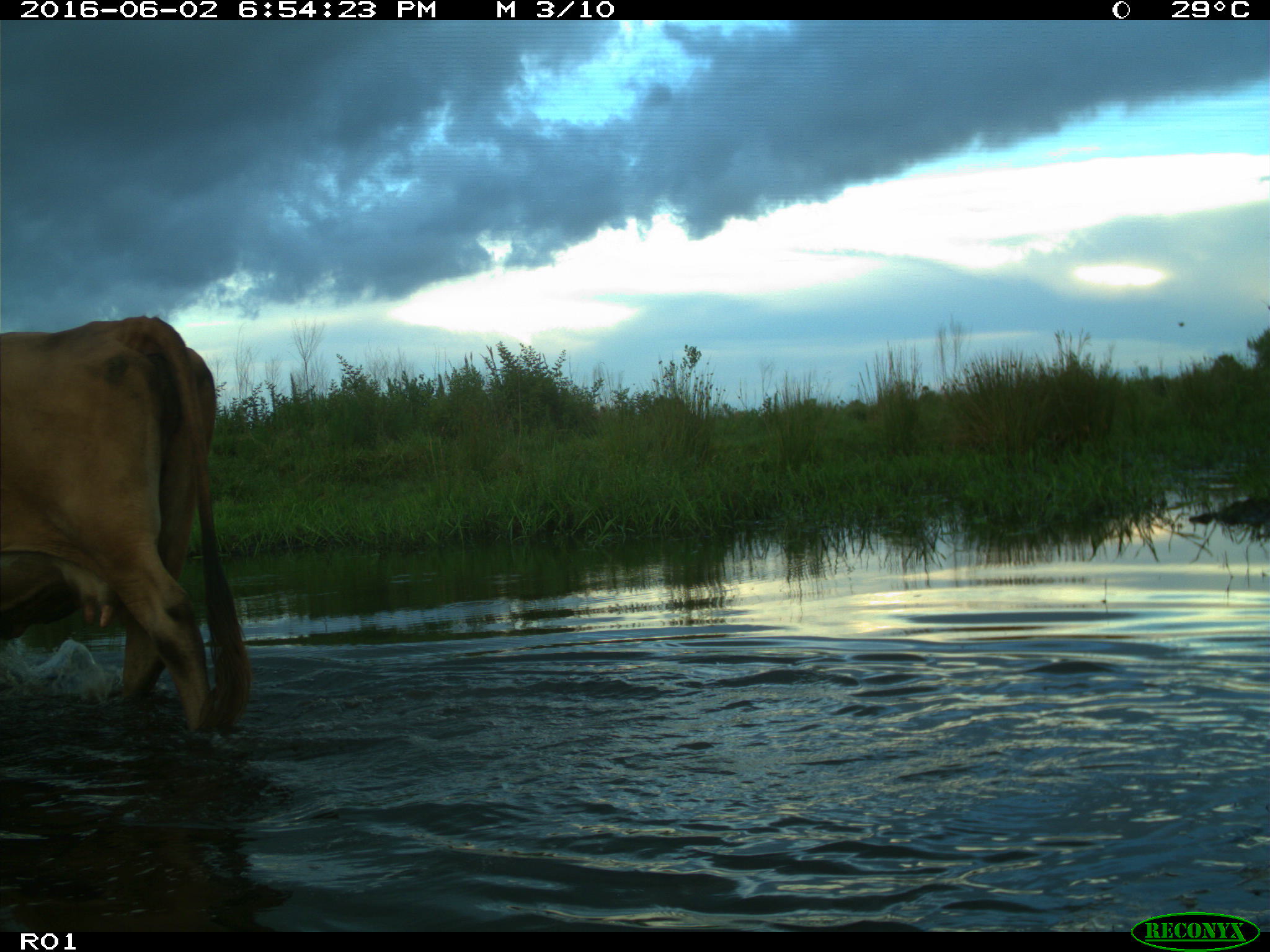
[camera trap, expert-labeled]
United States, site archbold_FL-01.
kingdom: Animalia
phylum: Chordata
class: Mammalia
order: Artiodactyla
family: Bovidae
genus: Bos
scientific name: Bos taurus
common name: domestic cow